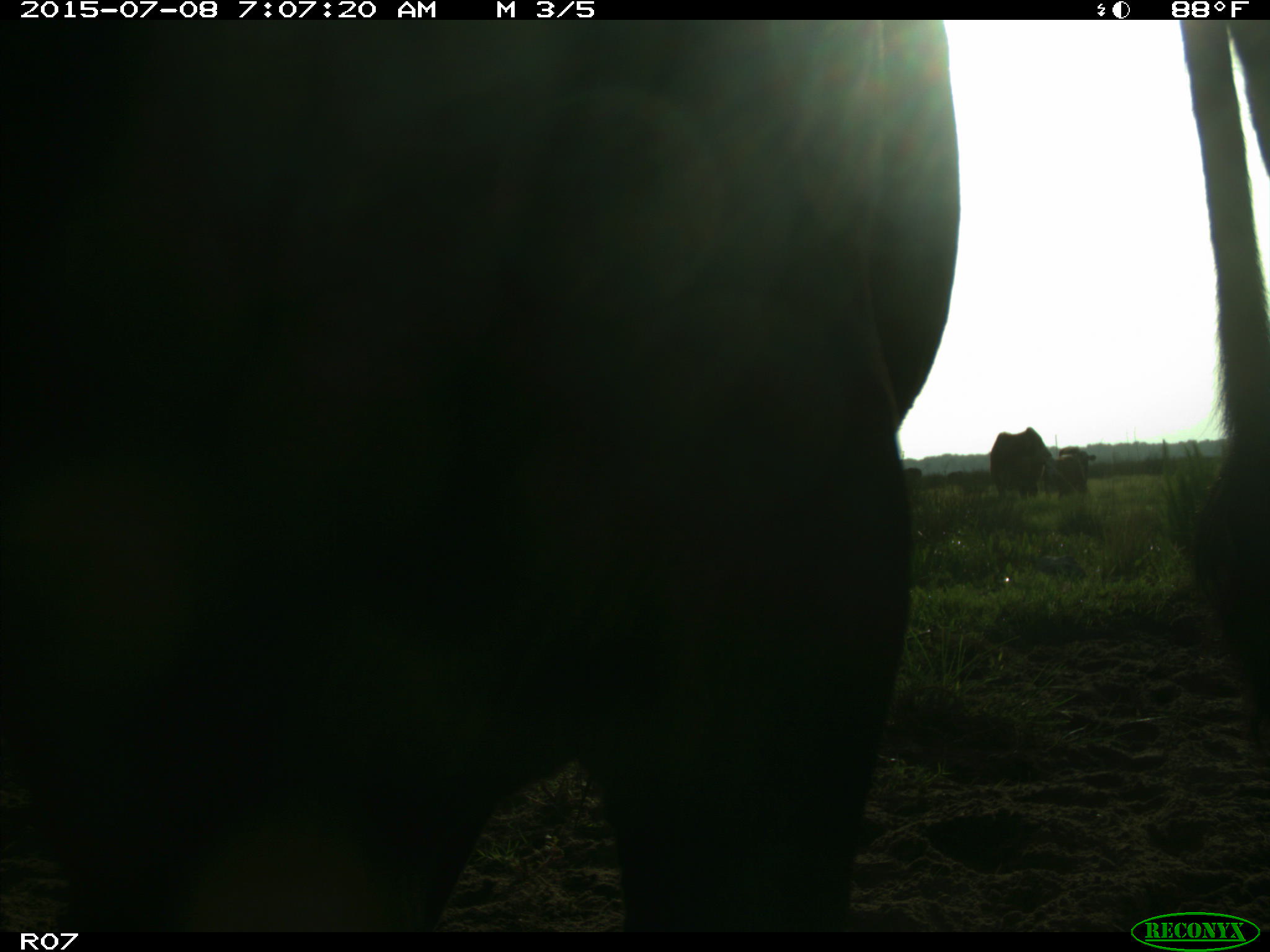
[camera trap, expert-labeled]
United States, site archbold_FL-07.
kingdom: Animalia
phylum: Chordata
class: Mammalia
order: Artiodactyla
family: Bovidae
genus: Bos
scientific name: Bos taurus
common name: domestic cow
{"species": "Bos taurus (domestic cow)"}